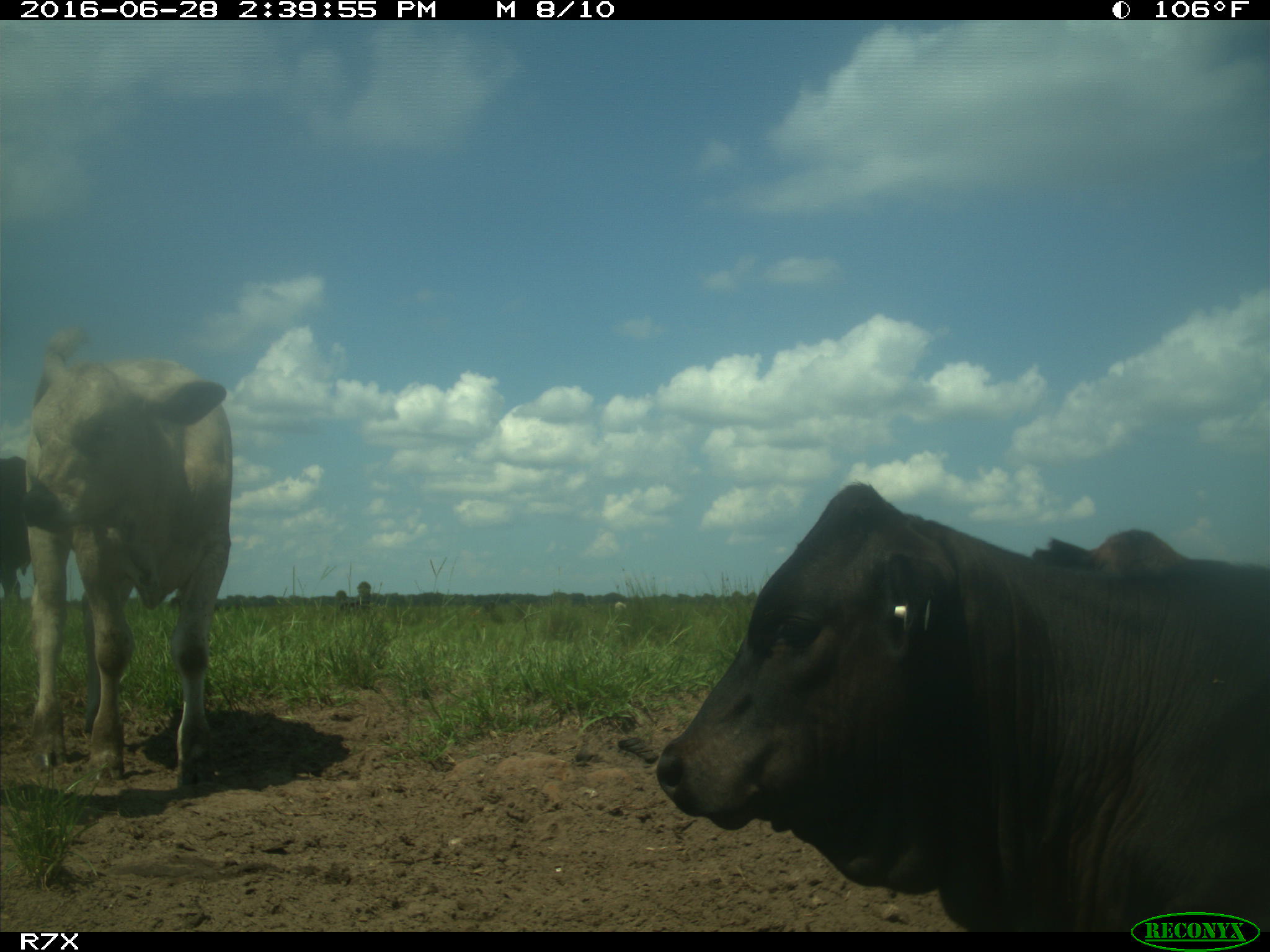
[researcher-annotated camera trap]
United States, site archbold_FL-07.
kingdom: Animalia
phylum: Chordata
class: Mammalia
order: Artiodactyla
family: Bovidae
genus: Bos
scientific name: Bos taurus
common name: domestic cow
Bos taurus (domestic cow).